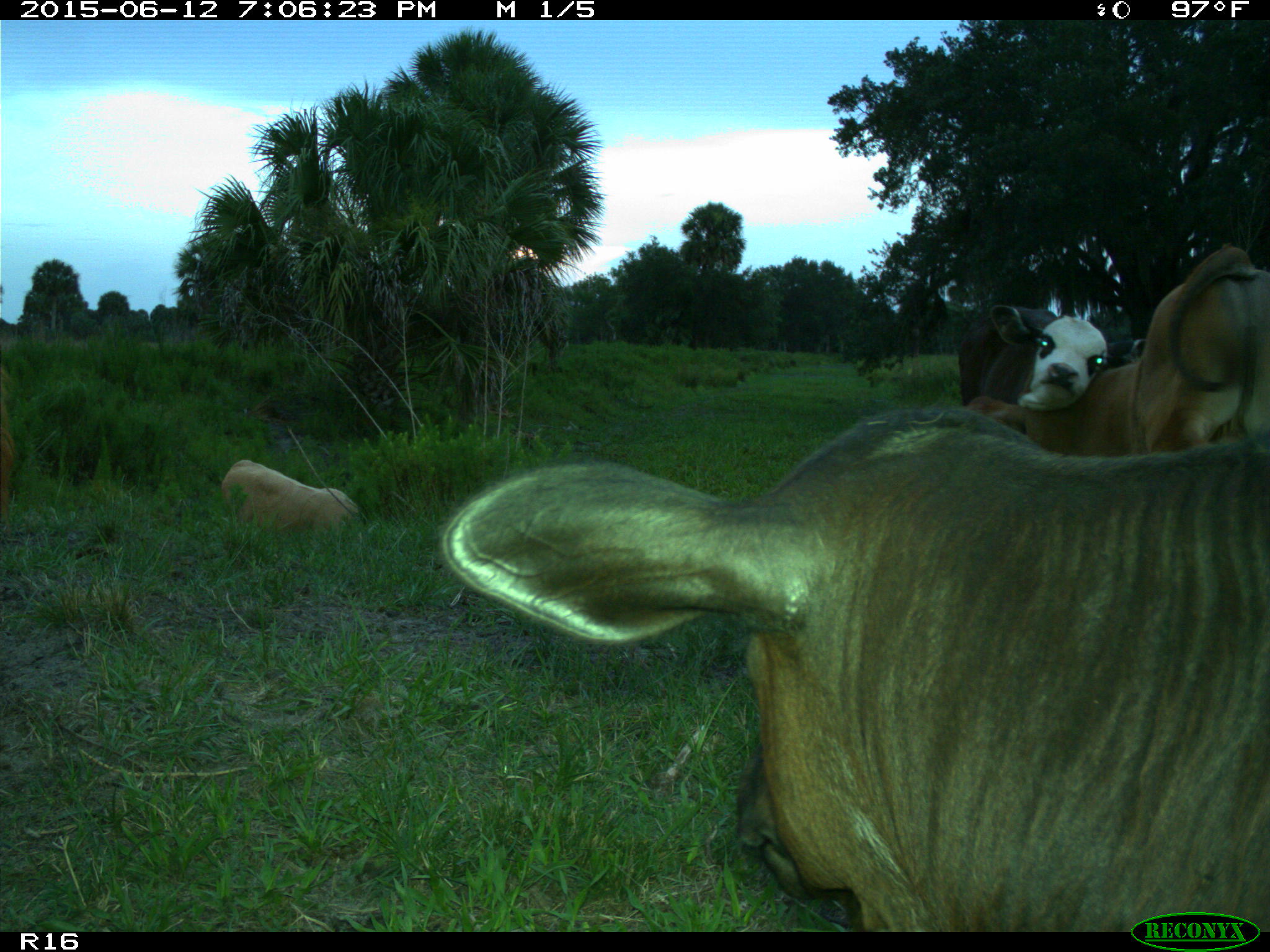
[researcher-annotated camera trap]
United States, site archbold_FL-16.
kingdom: Animalia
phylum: Chordata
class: Mammalia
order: Artiodactyla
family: Bovidae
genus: Bos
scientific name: Bos taurus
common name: domestic cow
Bos taurus (domestic cow).